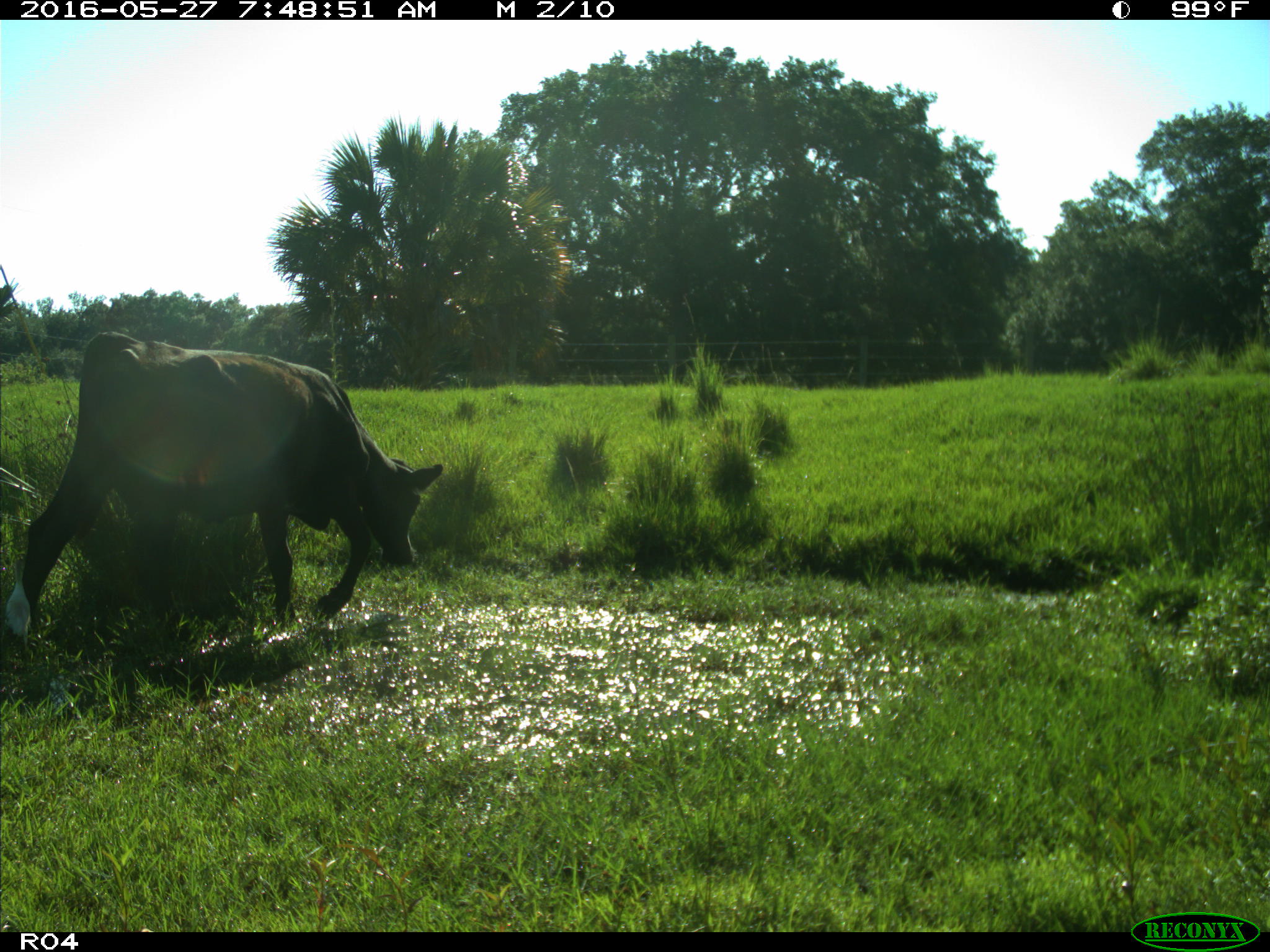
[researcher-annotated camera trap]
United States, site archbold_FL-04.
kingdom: Animalia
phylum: Chordata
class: Mammalia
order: Artiodactyla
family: Bovidae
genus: Bos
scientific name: Bos taurus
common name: domestic cow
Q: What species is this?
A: Bos taurus (domestic cow).